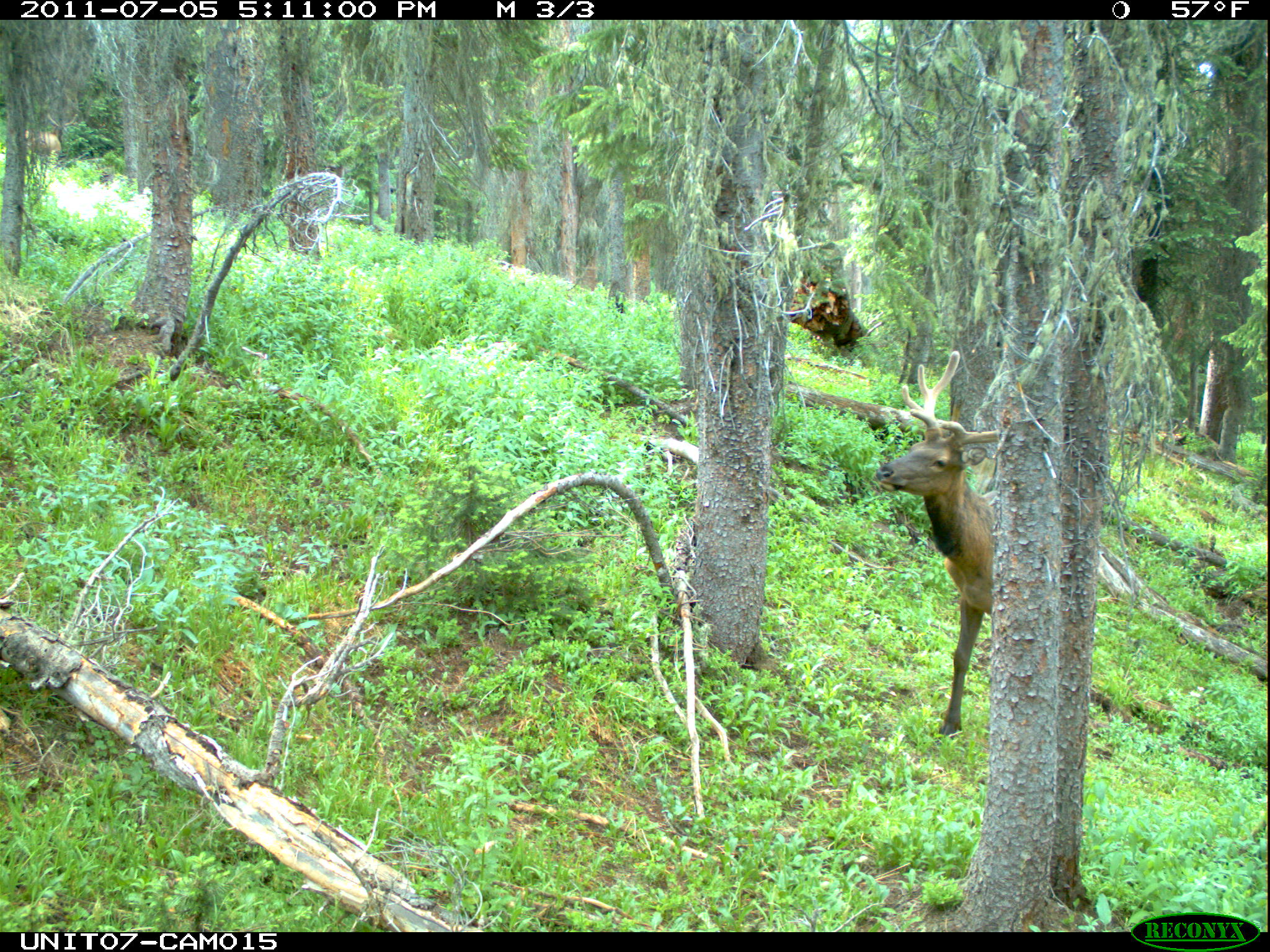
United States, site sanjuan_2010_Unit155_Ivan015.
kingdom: Animalia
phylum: Chordata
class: Mammalia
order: Artiodactyla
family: Cervidae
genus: Cervus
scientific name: Cervus elaphus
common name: red deer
Cervus elaphus (red deer).